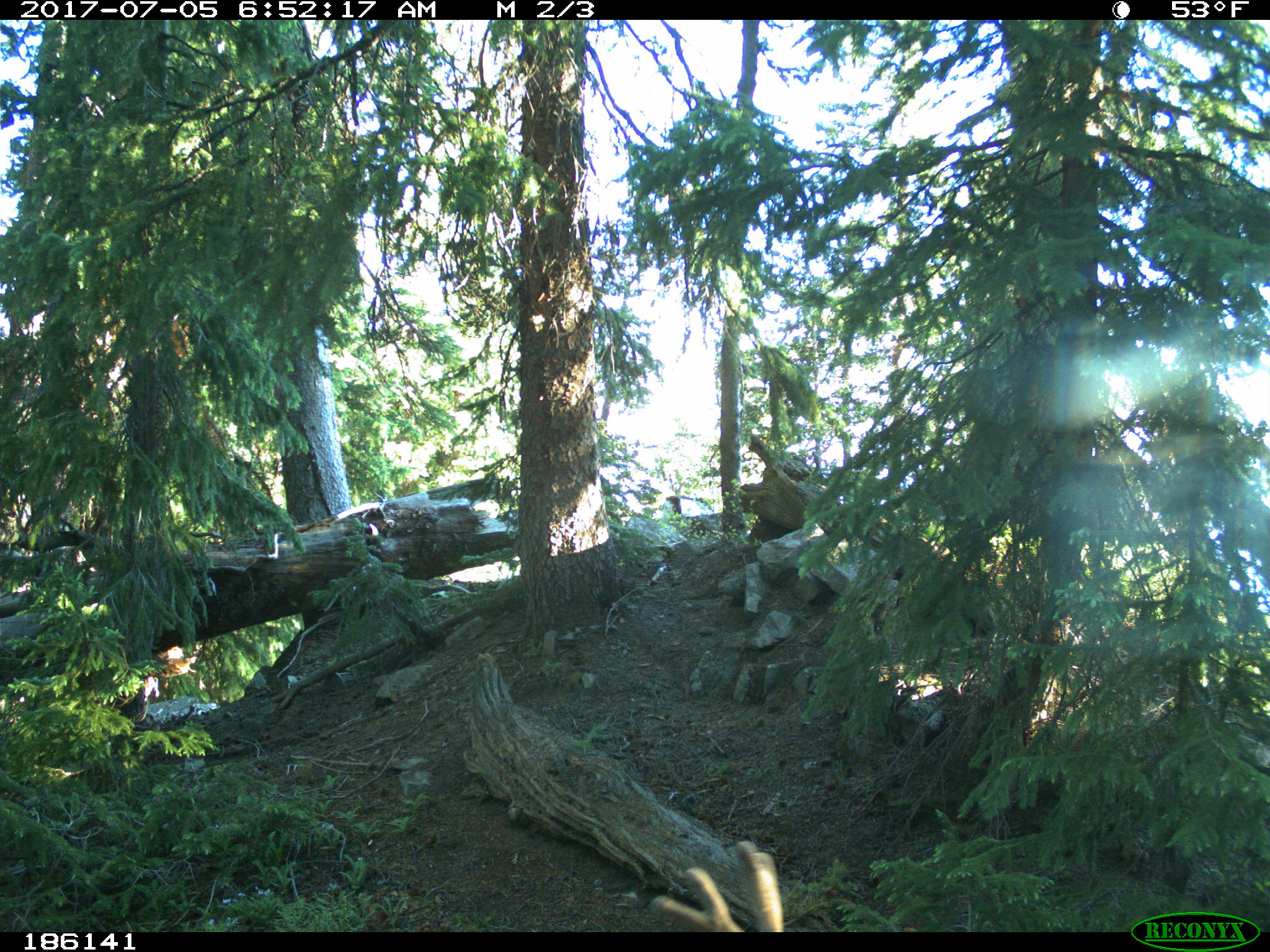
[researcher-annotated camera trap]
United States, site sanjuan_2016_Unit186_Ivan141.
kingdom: Animalia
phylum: Chordata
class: Mammalia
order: Artiodactyla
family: Cervidae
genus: Odocoileus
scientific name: Odocoileus hemionus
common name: mule deer